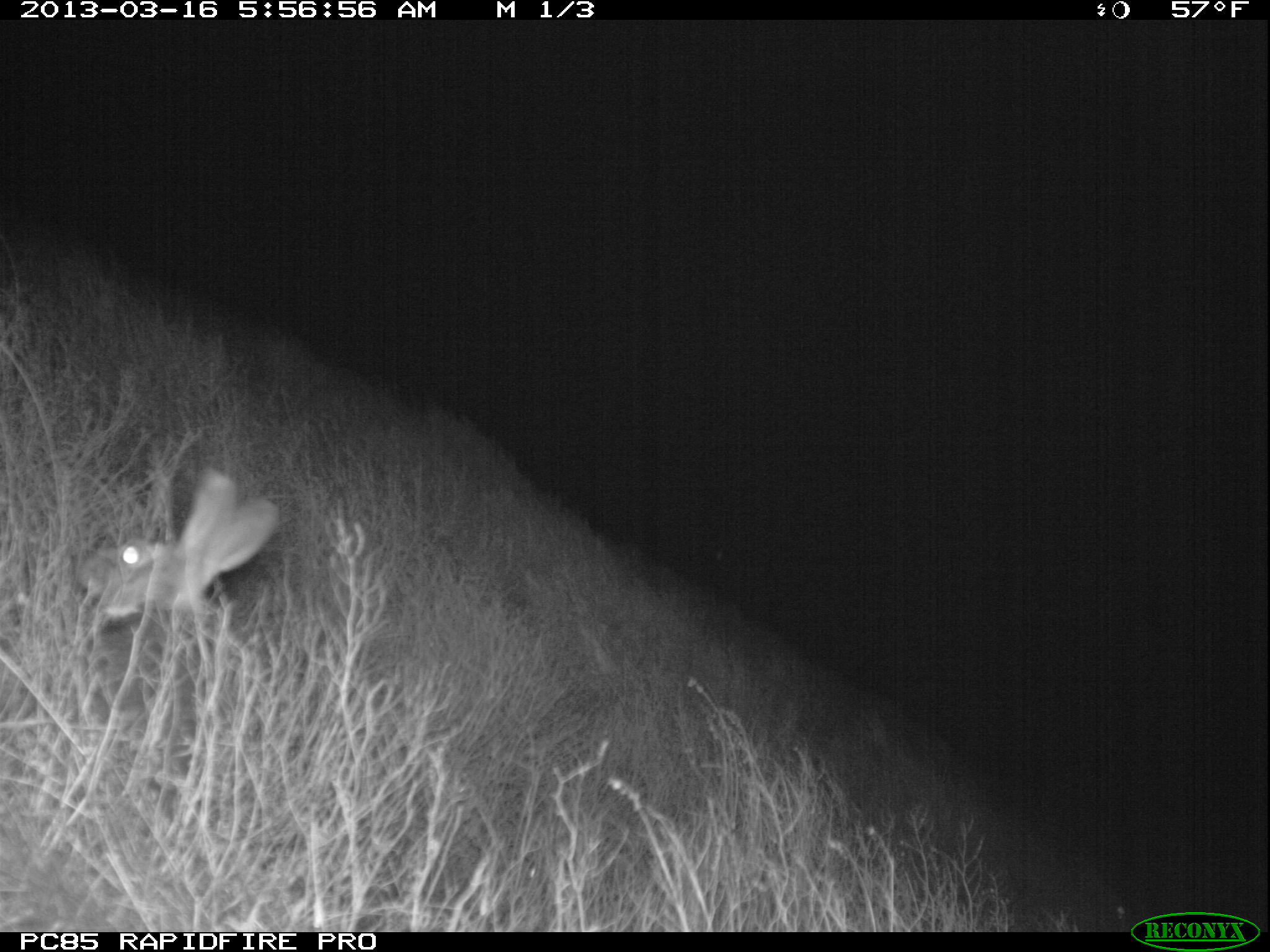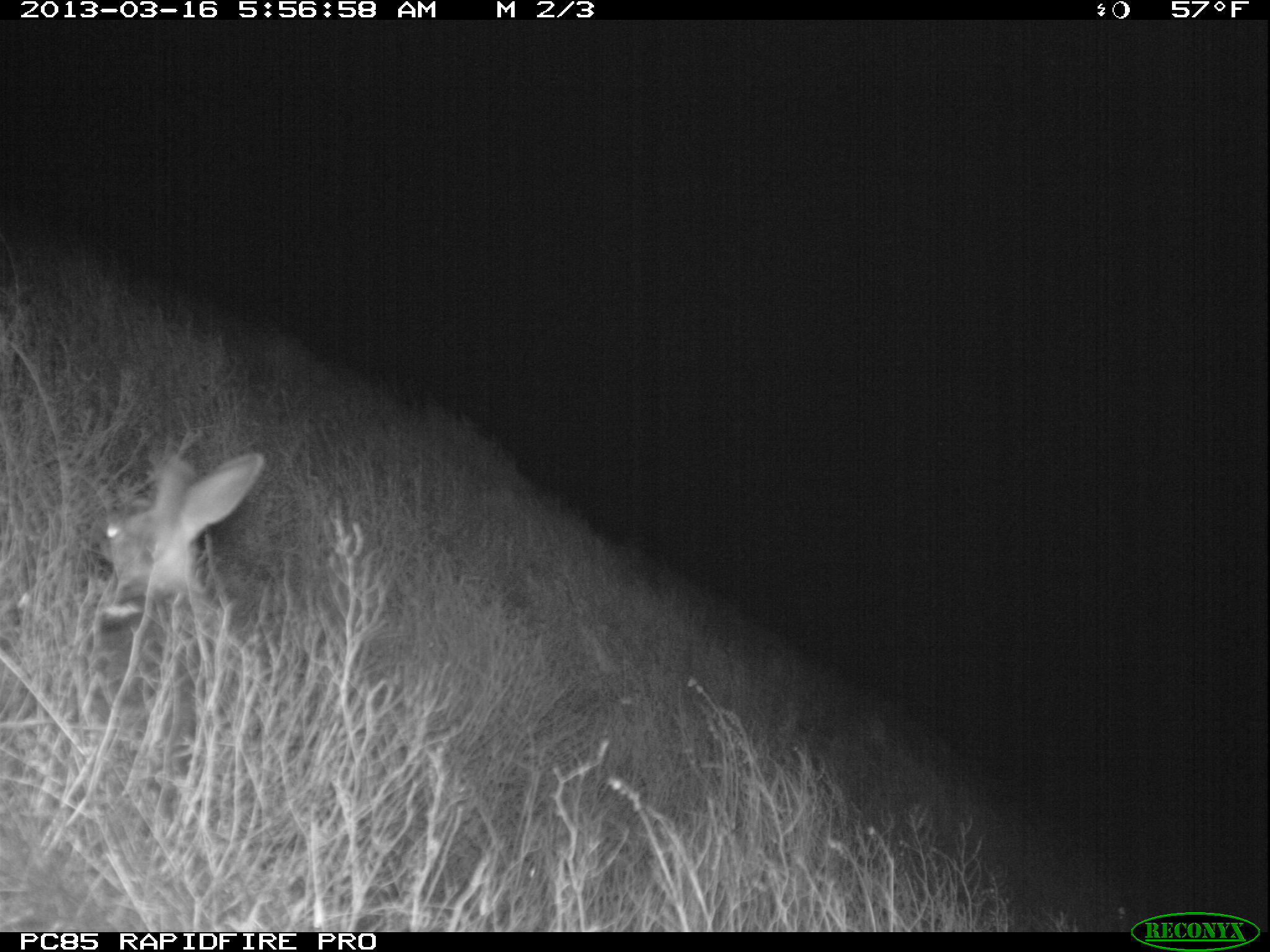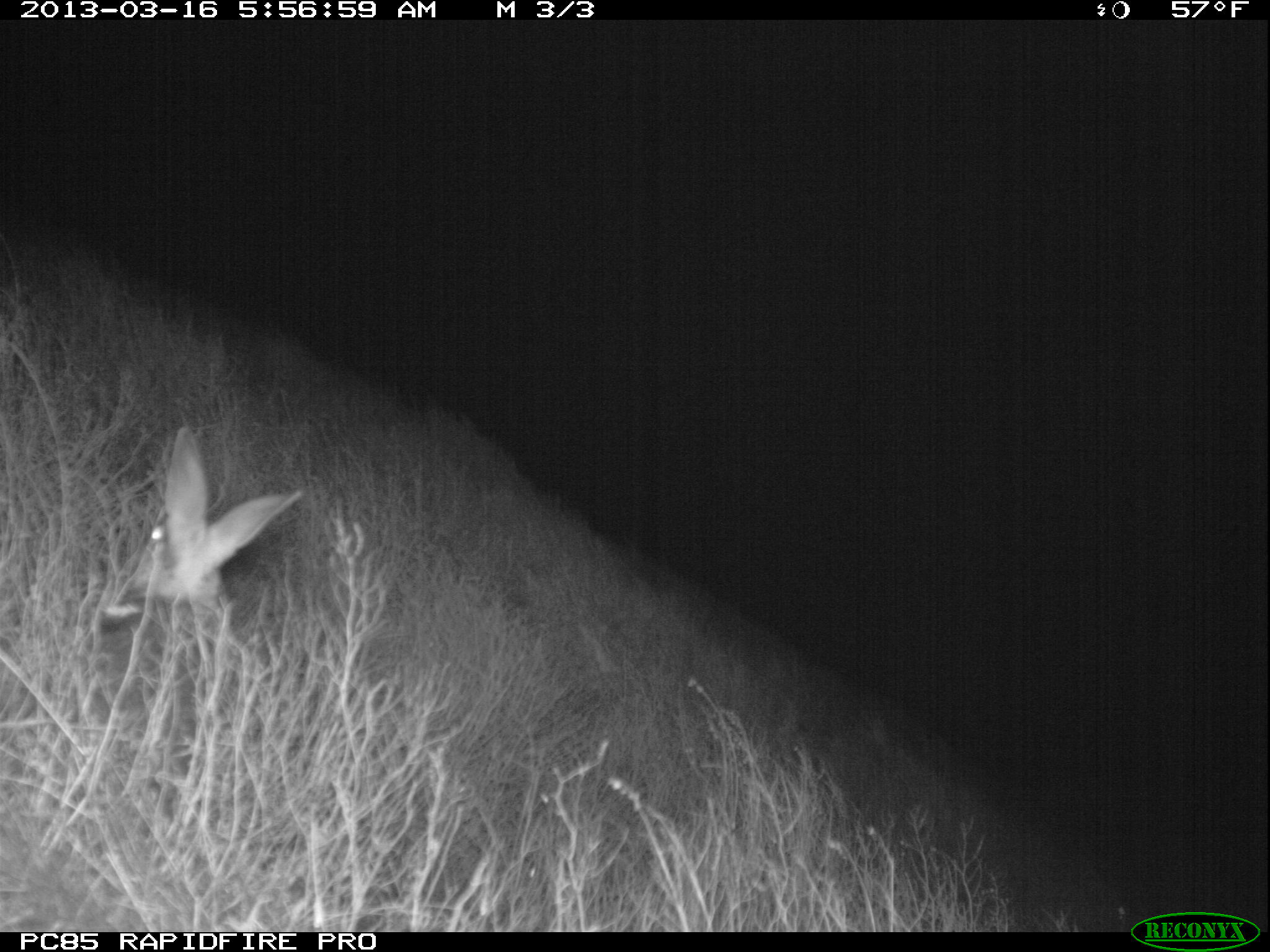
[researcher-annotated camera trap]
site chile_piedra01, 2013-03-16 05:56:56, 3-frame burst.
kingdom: Animalia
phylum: Chordata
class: Mammalia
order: Lagomorpha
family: Leporidae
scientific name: Leporidae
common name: rabbits and hares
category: rabbit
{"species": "rabbit (rabbits and hares) (Leporidae)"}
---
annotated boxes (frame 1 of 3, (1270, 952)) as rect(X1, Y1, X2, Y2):
rabbit: rect(63, 465, 274, 653)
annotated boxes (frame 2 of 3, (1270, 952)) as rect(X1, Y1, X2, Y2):
rabbit: rect(92, 445, 264, 626)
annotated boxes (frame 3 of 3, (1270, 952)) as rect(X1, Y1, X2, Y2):
rabbit: rect(97, 428, 304, 643)